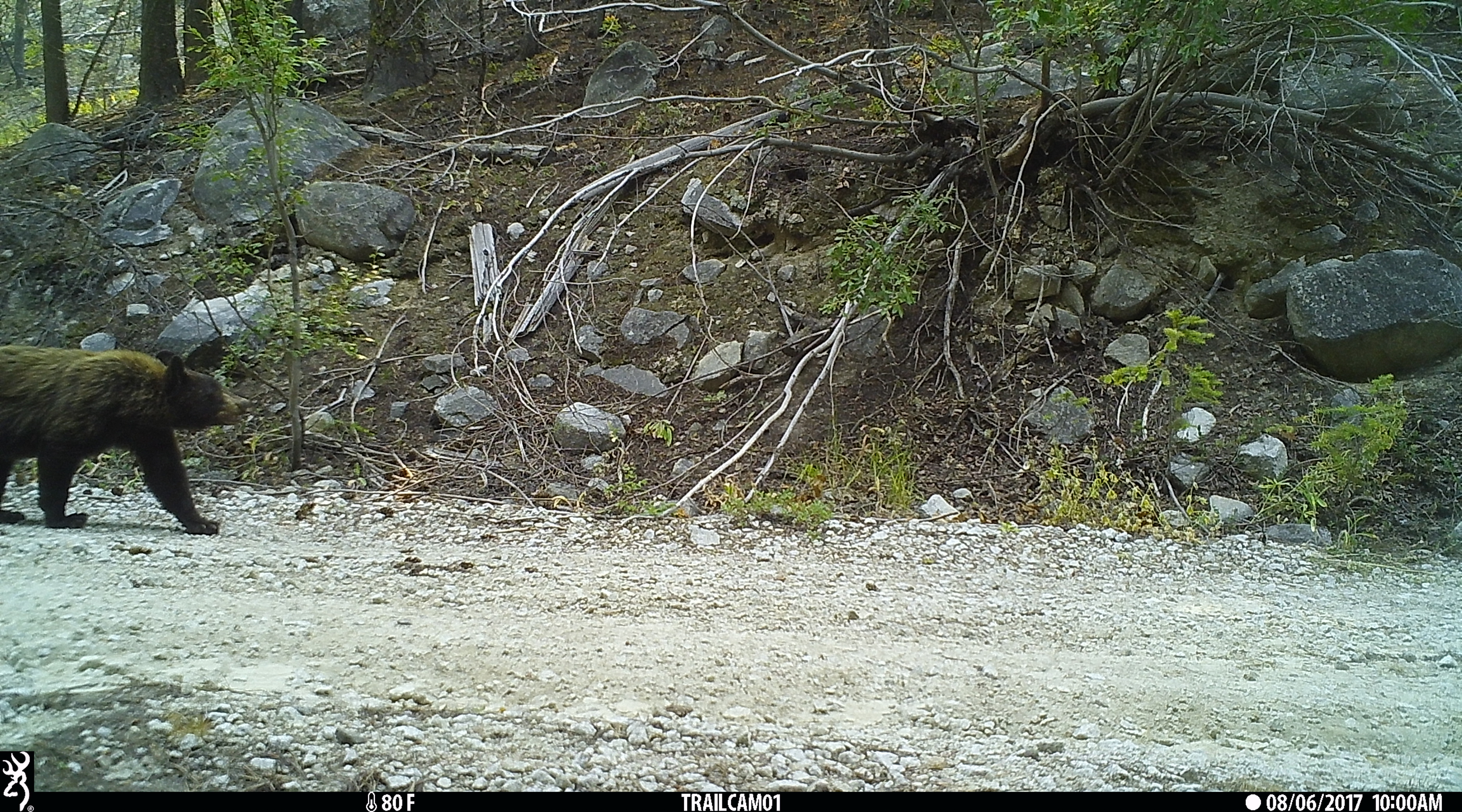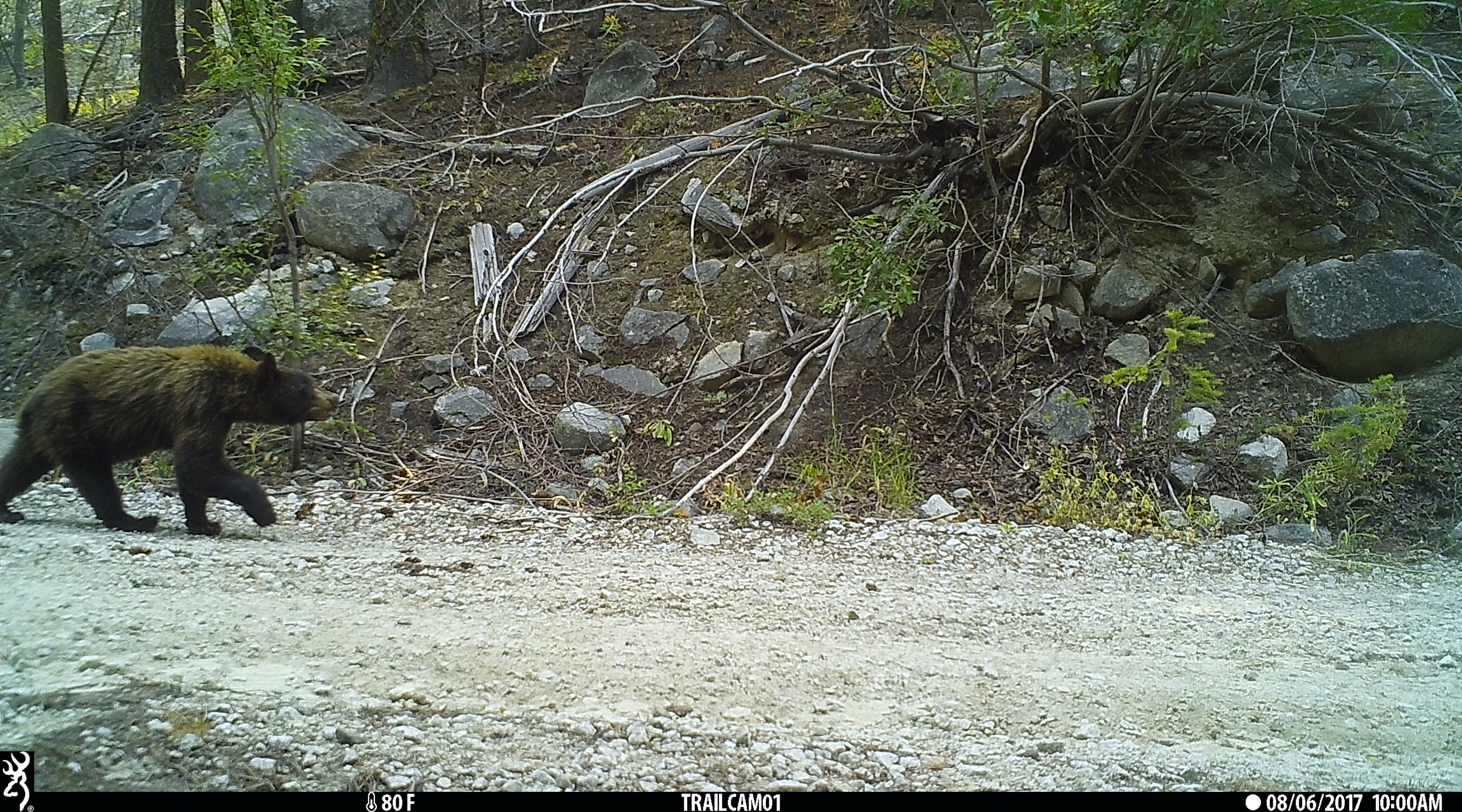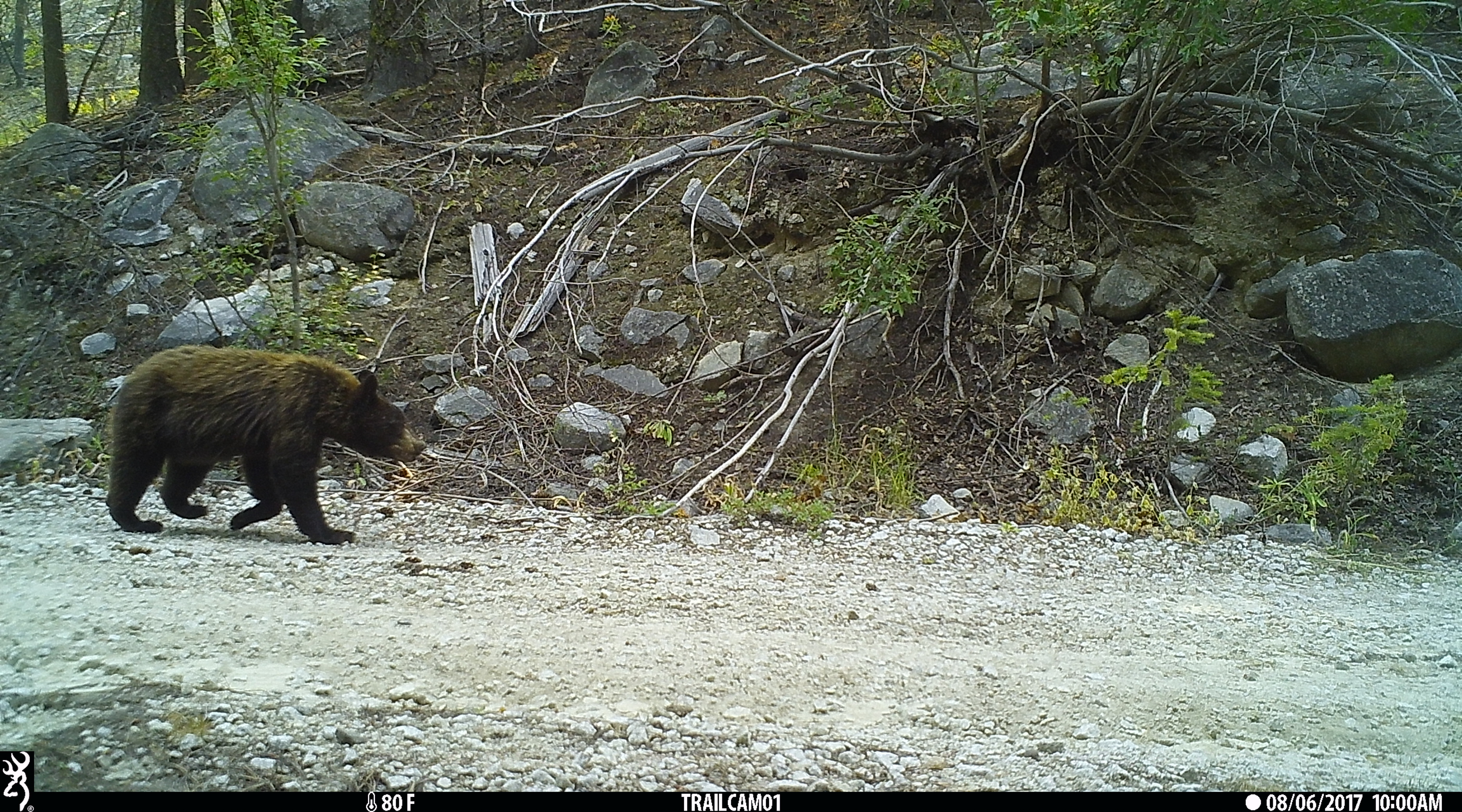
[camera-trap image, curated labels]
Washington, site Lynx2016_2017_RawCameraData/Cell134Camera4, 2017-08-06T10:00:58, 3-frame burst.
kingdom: Animalia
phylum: Chordata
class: Mammalia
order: Carnivora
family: Ursidae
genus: Ursus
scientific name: Ursus americanus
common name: american black bear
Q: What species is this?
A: Ursus americanus (american black bear).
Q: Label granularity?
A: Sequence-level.